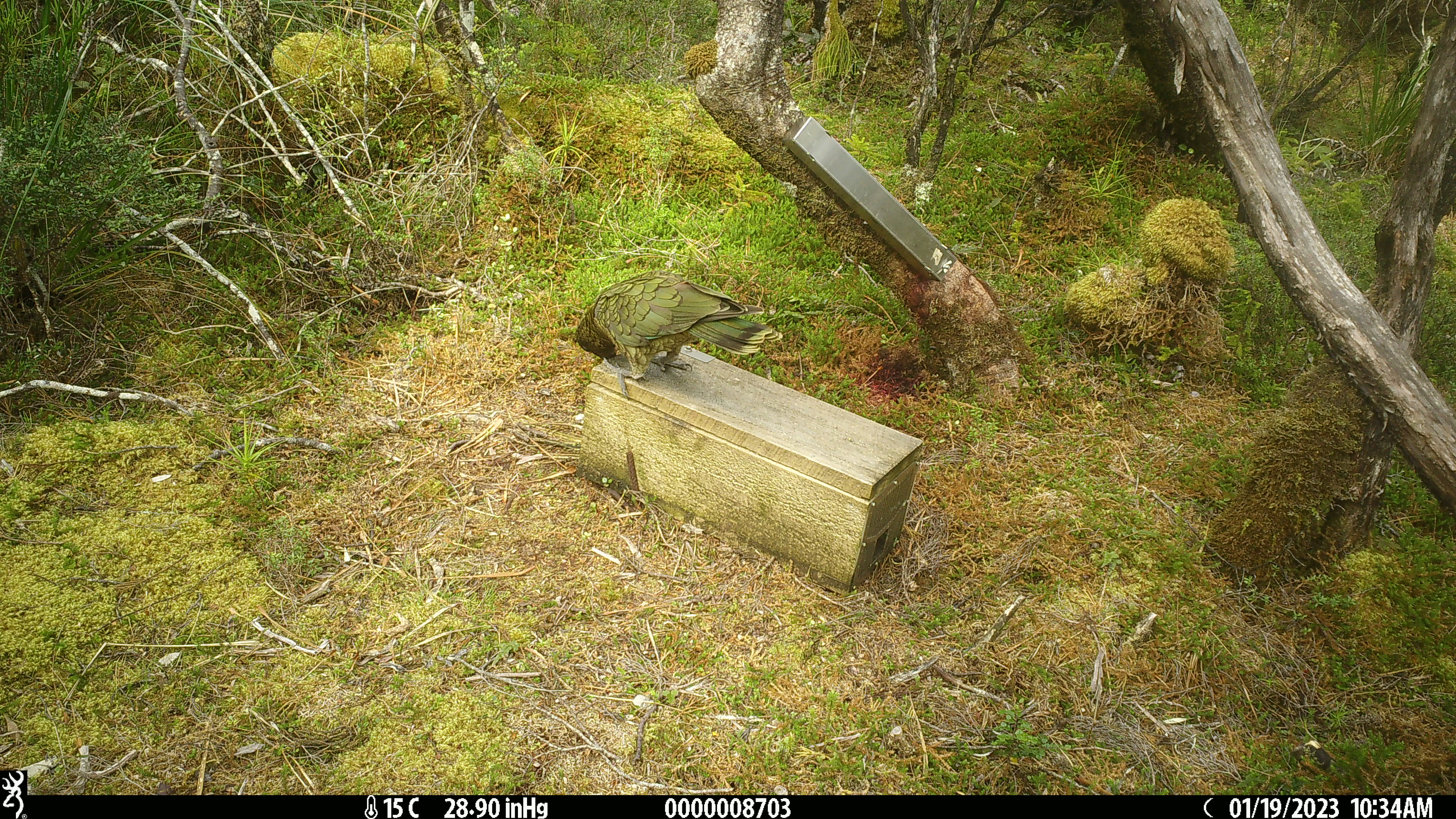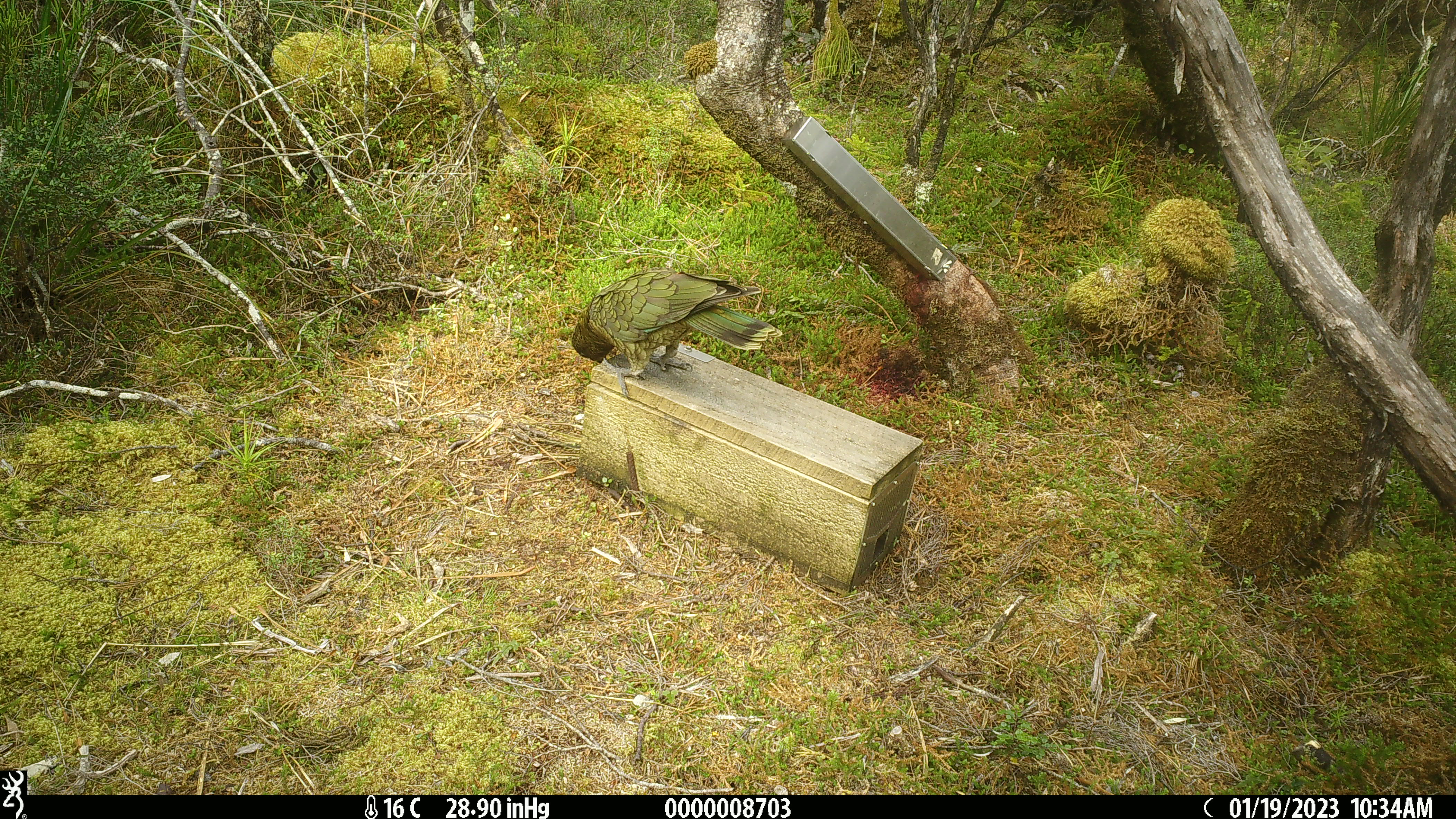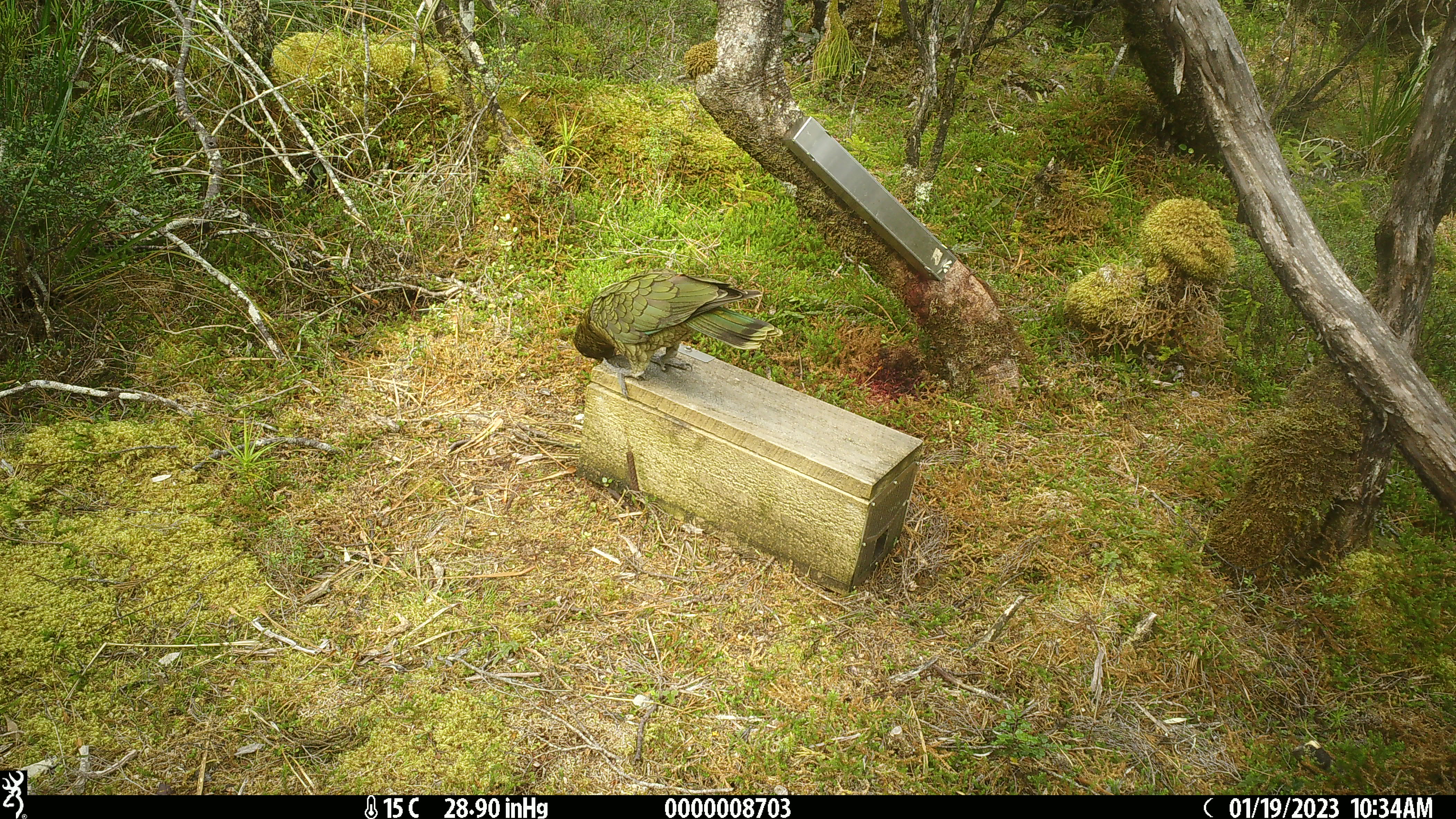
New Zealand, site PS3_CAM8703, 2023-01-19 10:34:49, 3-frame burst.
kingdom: Animalia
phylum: Chordata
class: Aves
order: Psittaciformes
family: Strigopidae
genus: Nestor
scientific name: Nestor notabilis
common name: kea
Kea (Nestor notabilis).